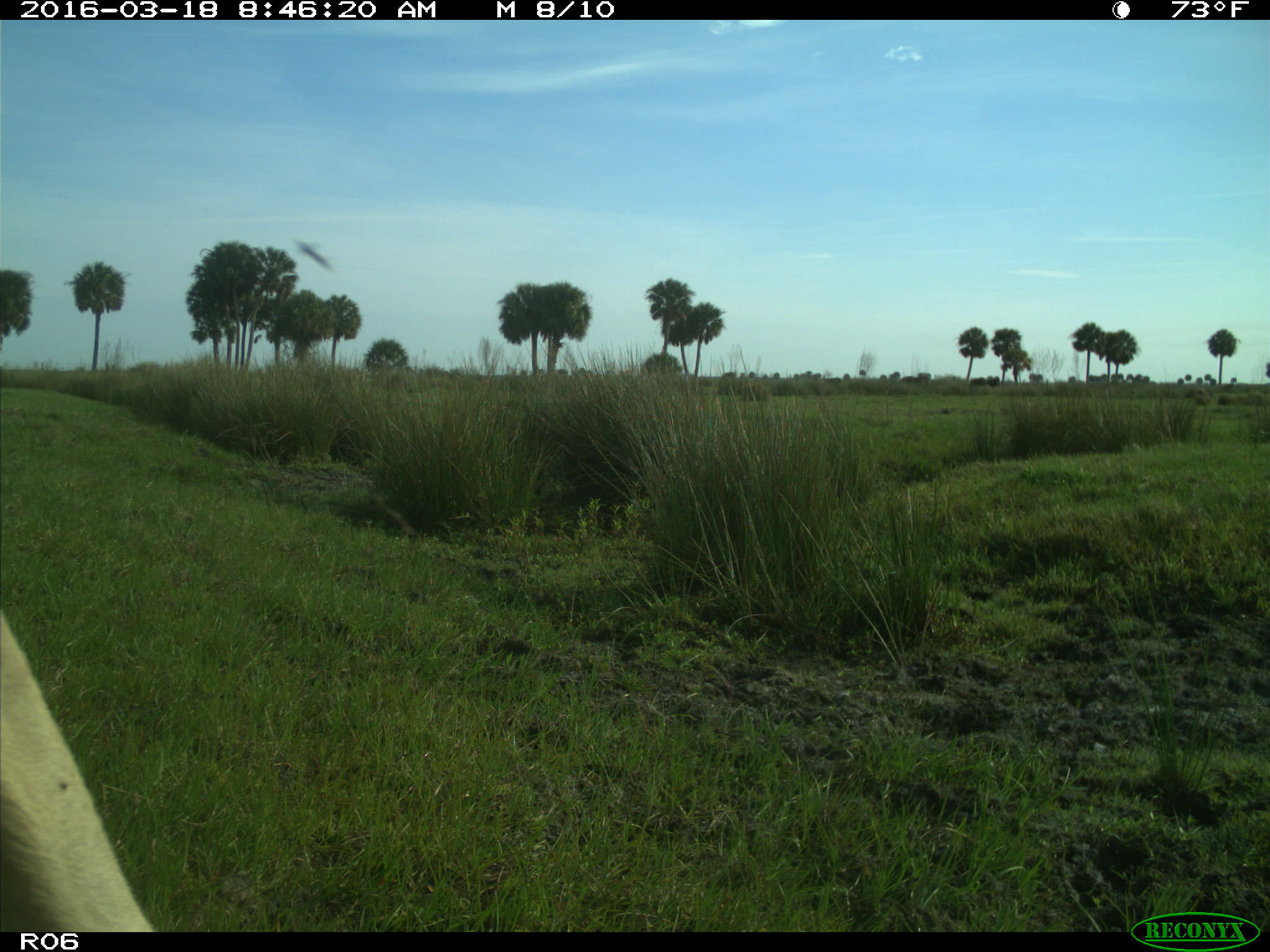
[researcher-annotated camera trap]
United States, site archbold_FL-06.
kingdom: Animalia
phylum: Chordata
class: Mammalia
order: Artiodactyla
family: Bovidae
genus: Bos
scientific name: Bos taurus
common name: domestic cow